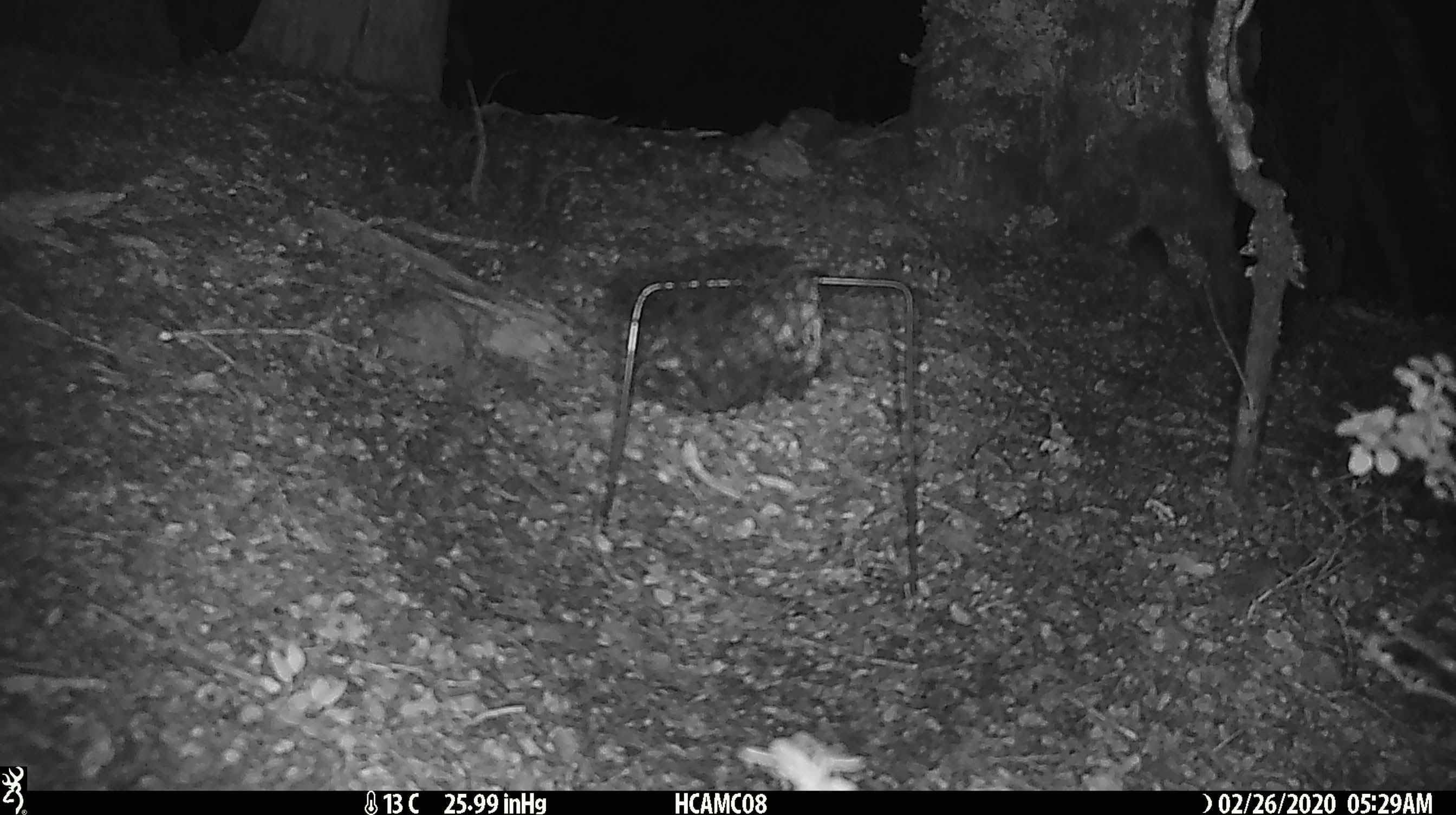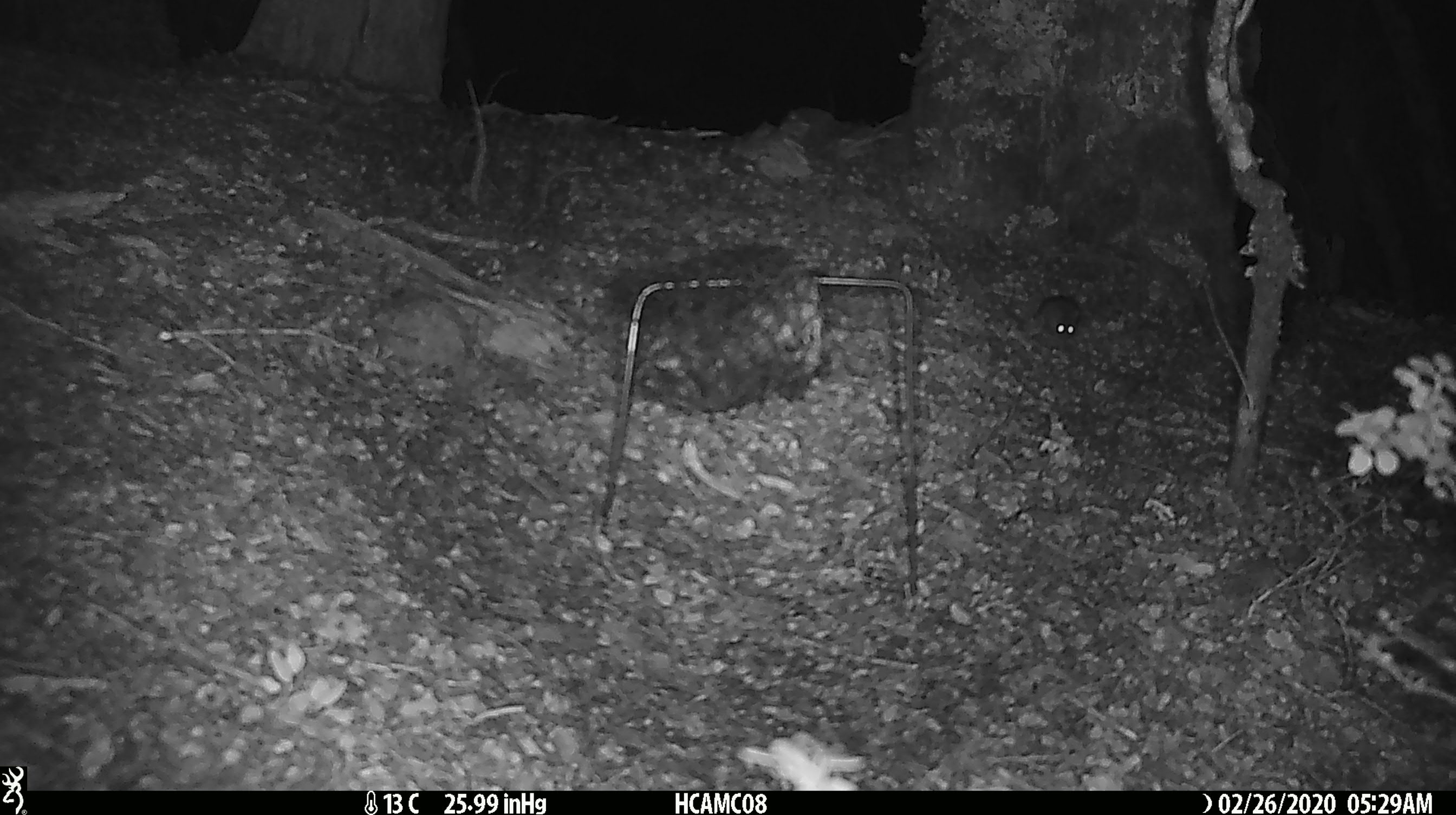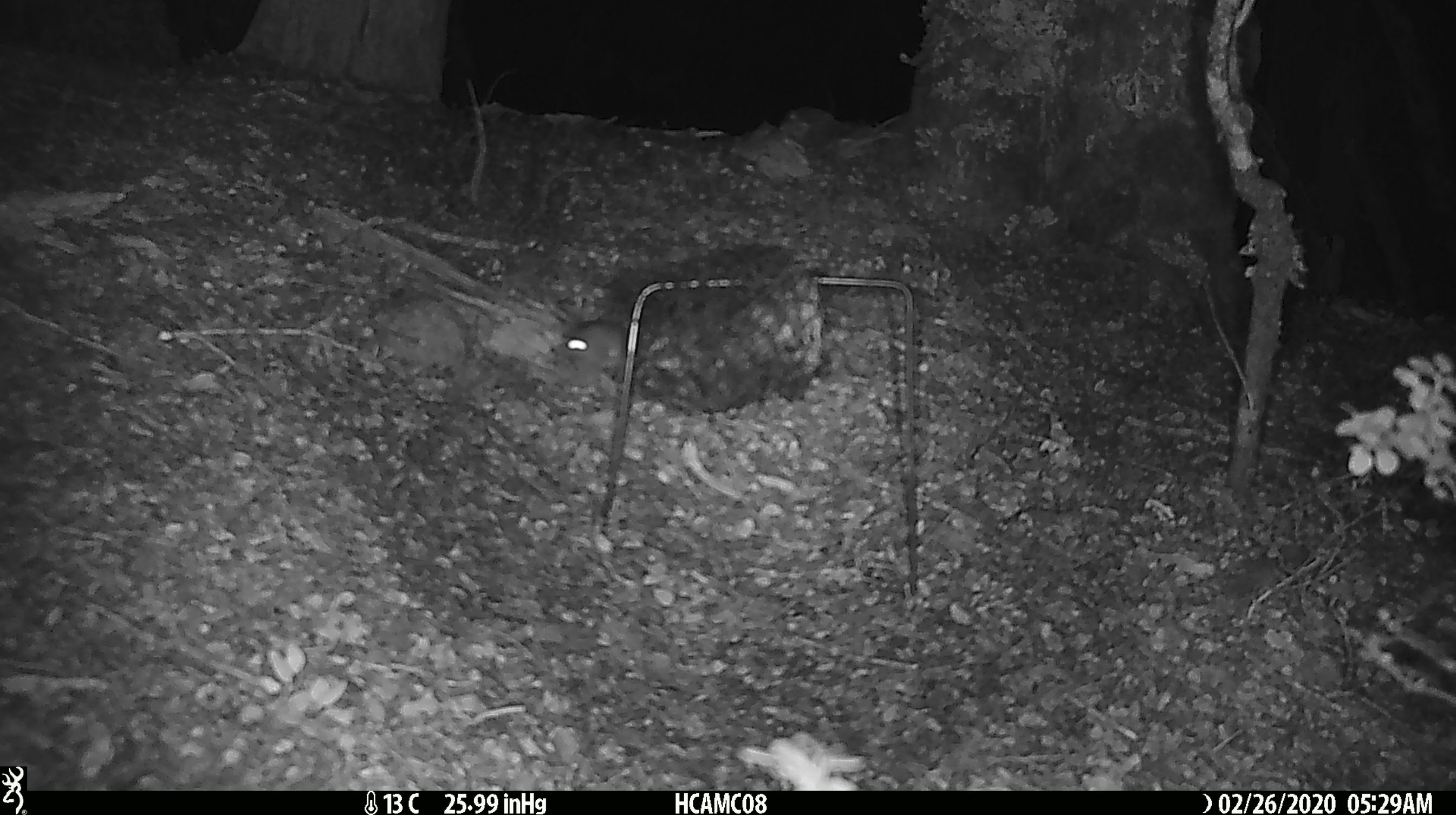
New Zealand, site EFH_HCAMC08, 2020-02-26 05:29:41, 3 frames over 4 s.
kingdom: Animalia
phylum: Chordata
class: Mammalia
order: Rodentia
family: Muridae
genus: Mus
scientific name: Mus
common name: mouse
Mouse (Mus).